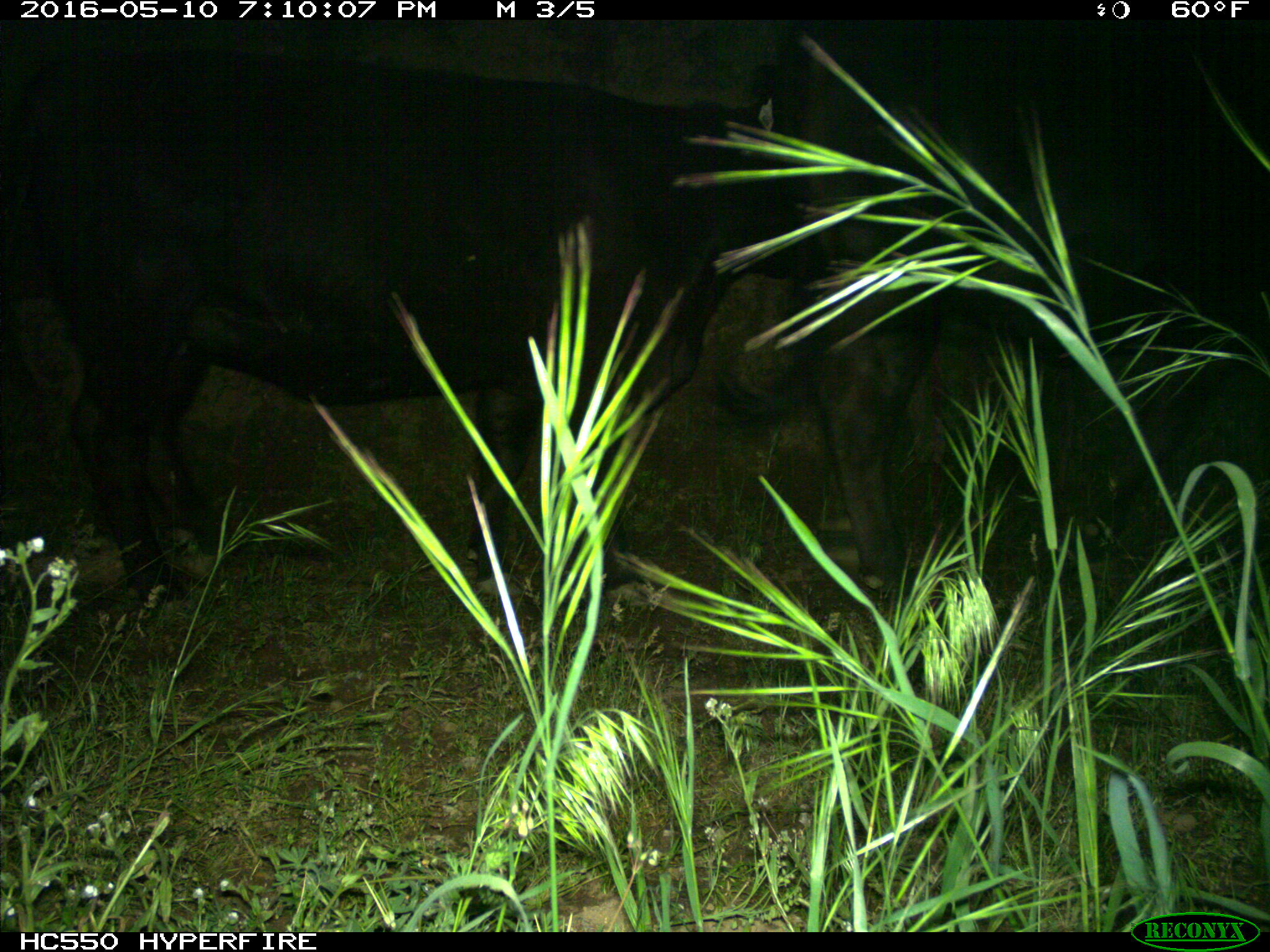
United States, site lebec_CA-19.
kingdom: Animalia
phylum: Chordata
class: Mammalia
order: Artiodactyla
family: Bovidae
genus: Bos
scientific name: Bos taurus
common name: domestic cow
Bos taurus (domestic cow).